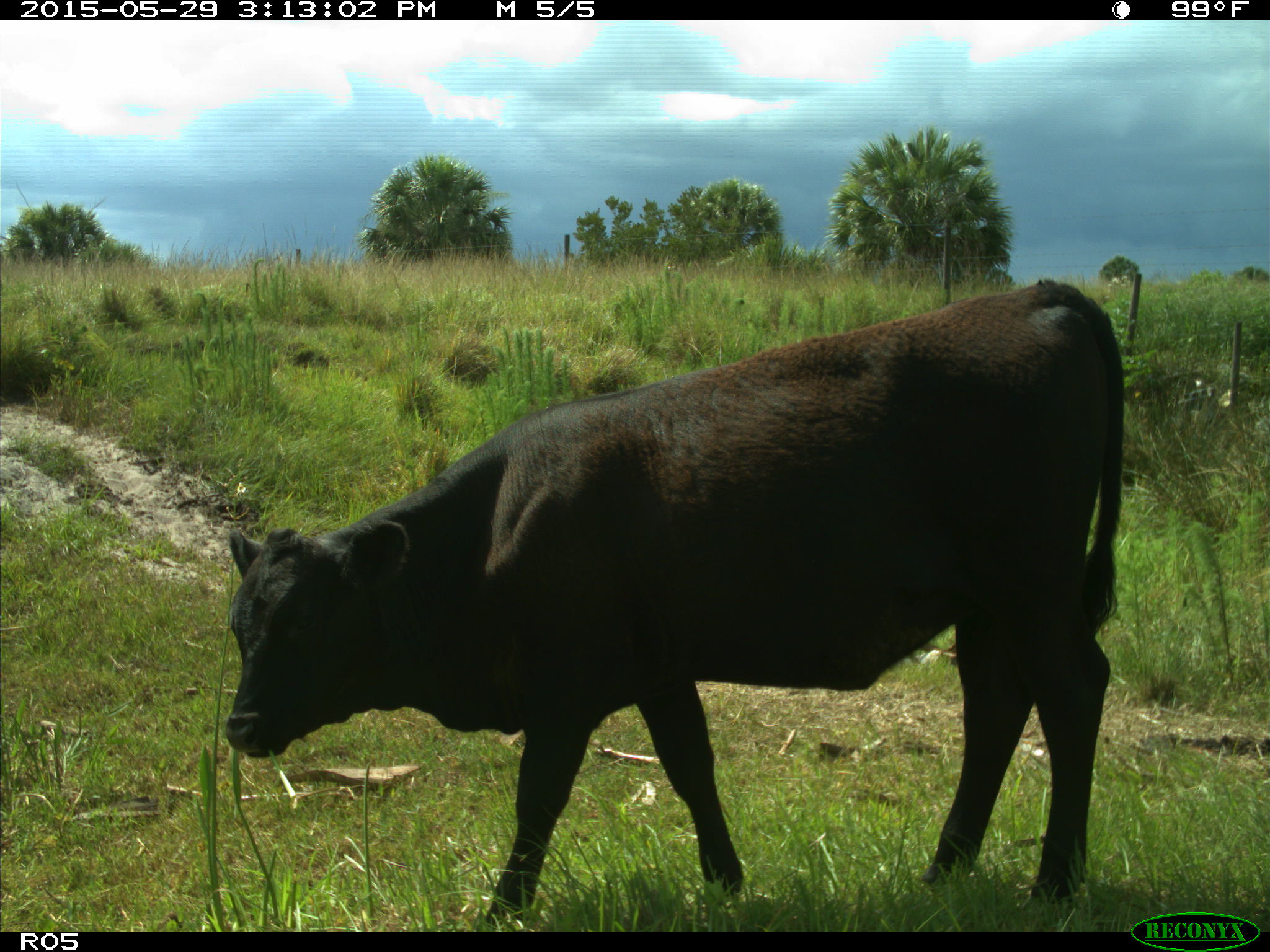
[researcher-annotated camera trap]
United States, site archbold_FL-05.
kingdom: Animalia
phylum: Chordata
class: Mammalia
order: Artiodactyla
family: Bovidae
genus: Bos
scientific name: Bos taurus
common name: domestic cow